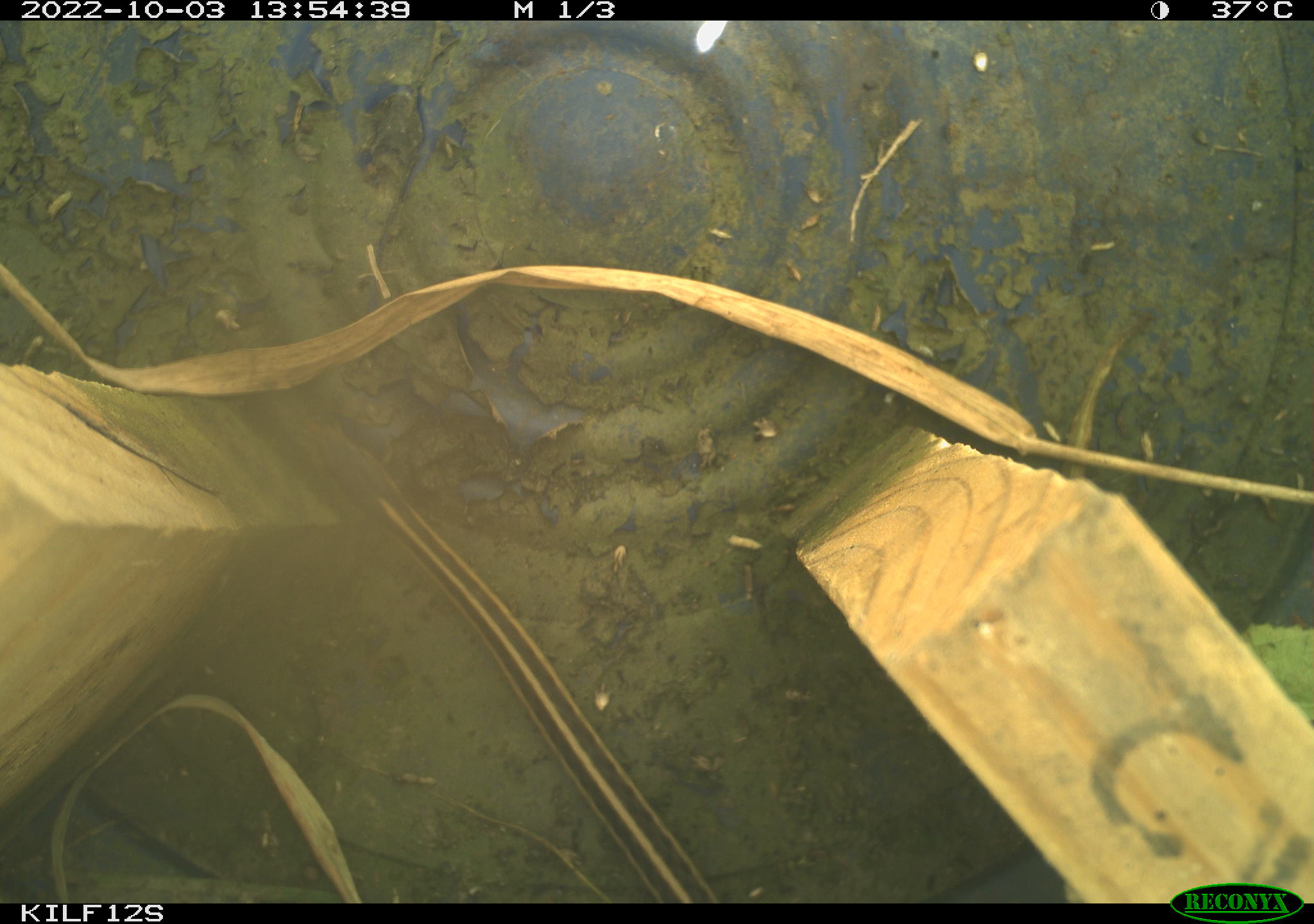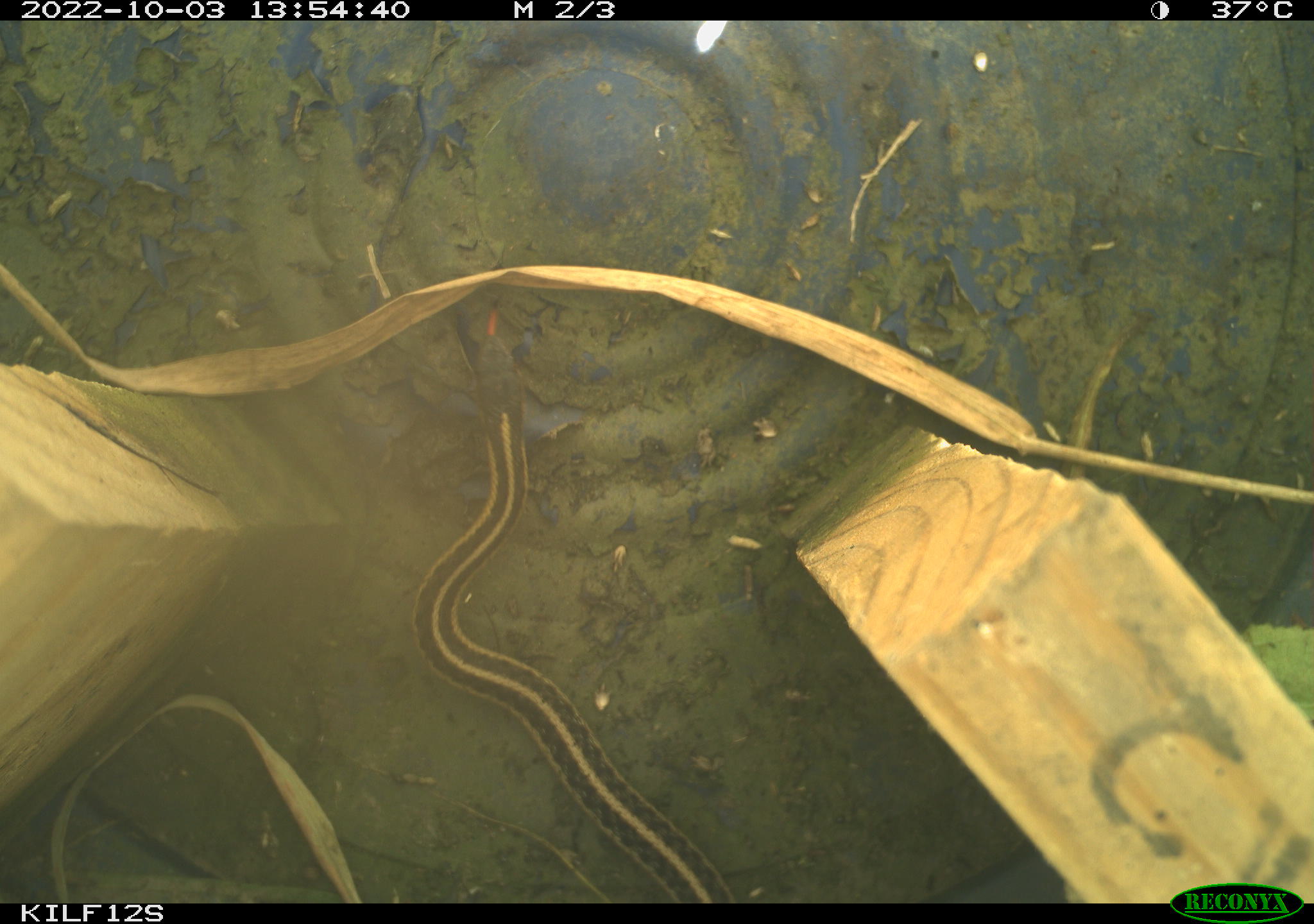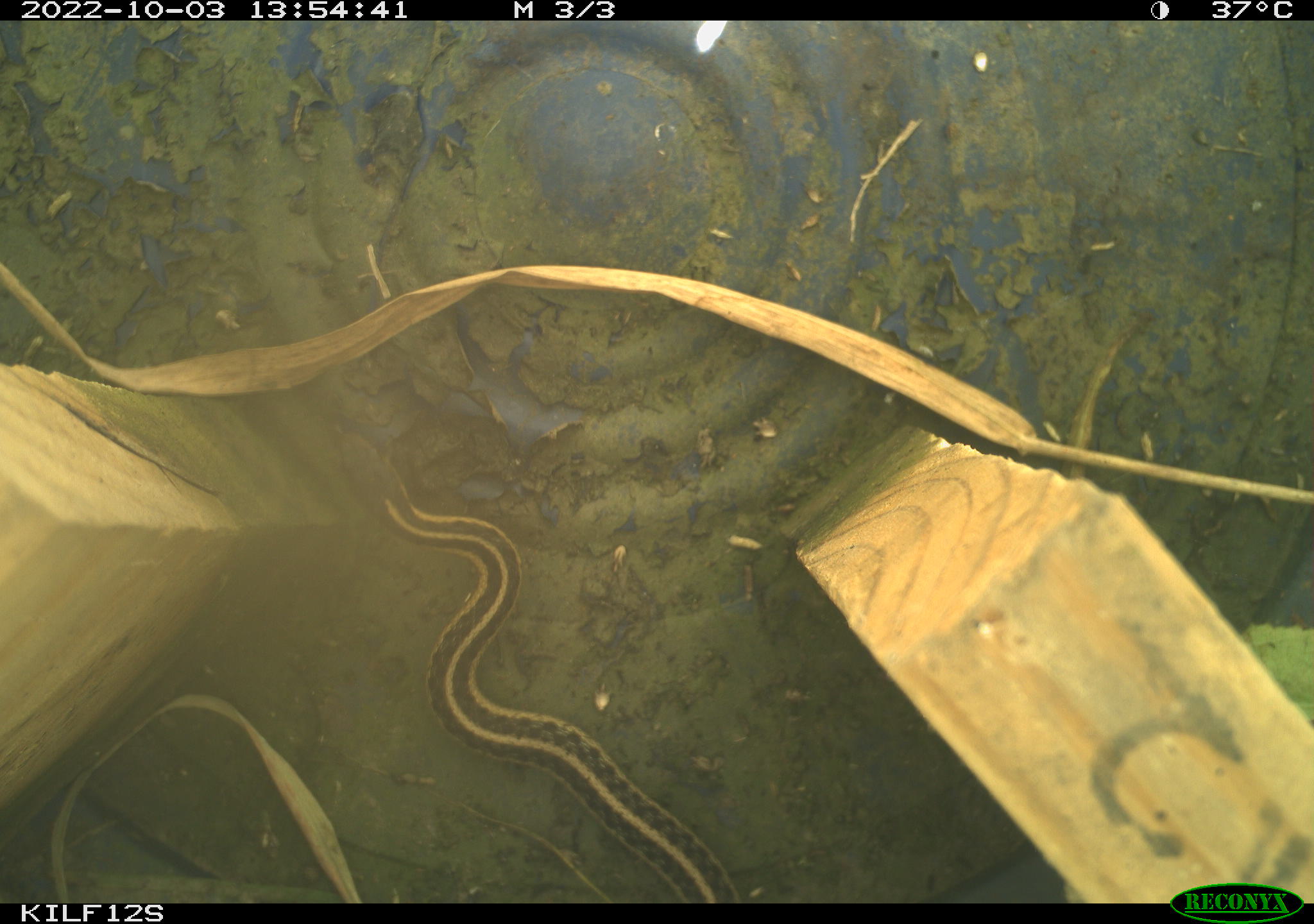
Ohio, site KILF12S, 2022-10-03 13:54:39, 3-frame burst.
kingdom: Animalia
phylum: Chordata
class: Reptilia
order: Squamata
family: Colubridae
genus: Thamnophis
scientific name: Thamnophis sirtalis sirtalis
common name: eastern gartersnake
Eastern gartersnake (Thamnophis sirtalis sirtalis).